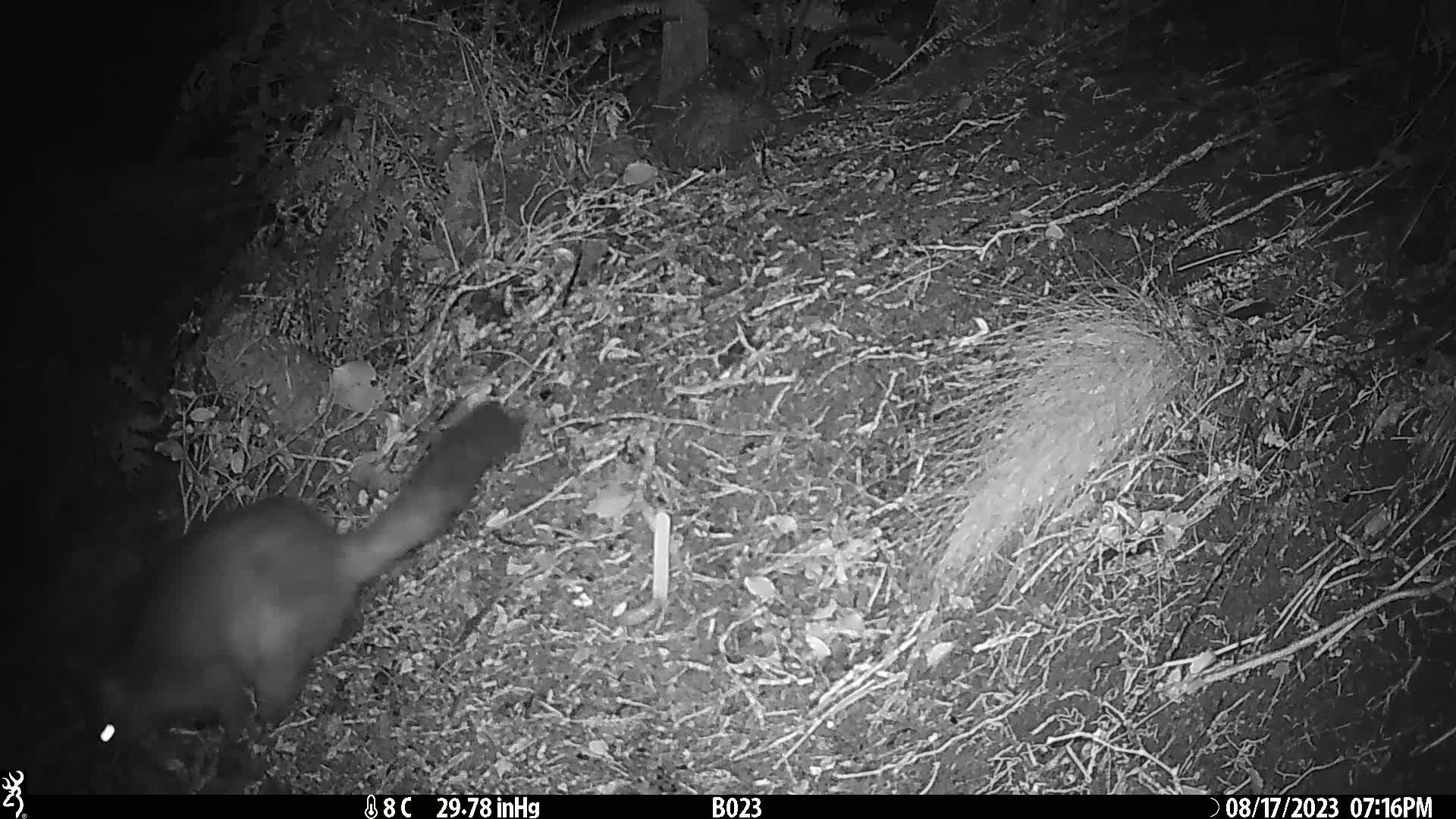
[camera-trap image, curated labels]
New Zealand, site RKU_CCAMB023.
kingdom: Animalia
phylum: Chordata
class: Mammalia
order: Diprotodontia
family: Phalangeridae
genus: Trichosurus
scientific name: Trichosurus vulpecula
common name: common brushtail possum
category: possum